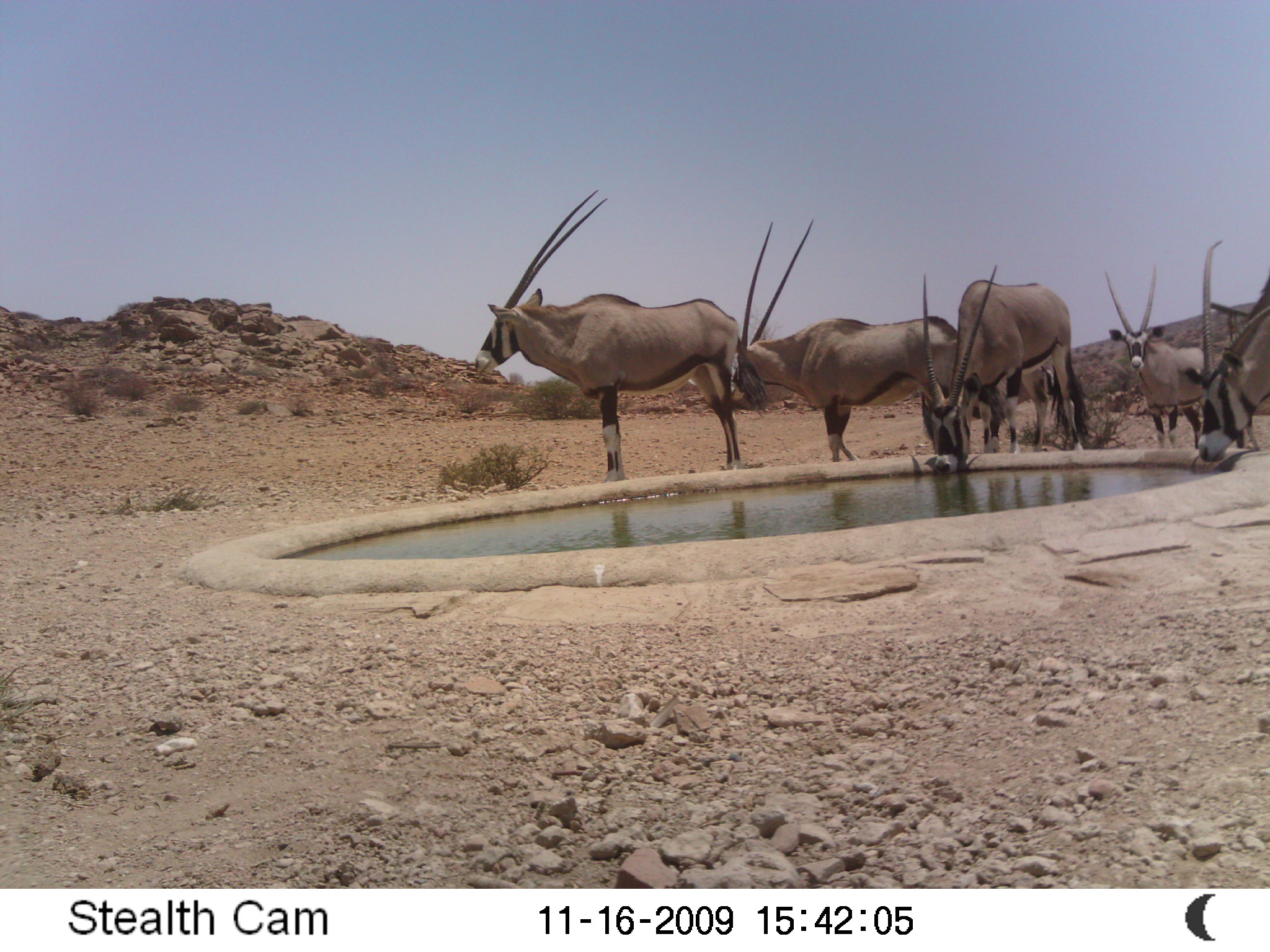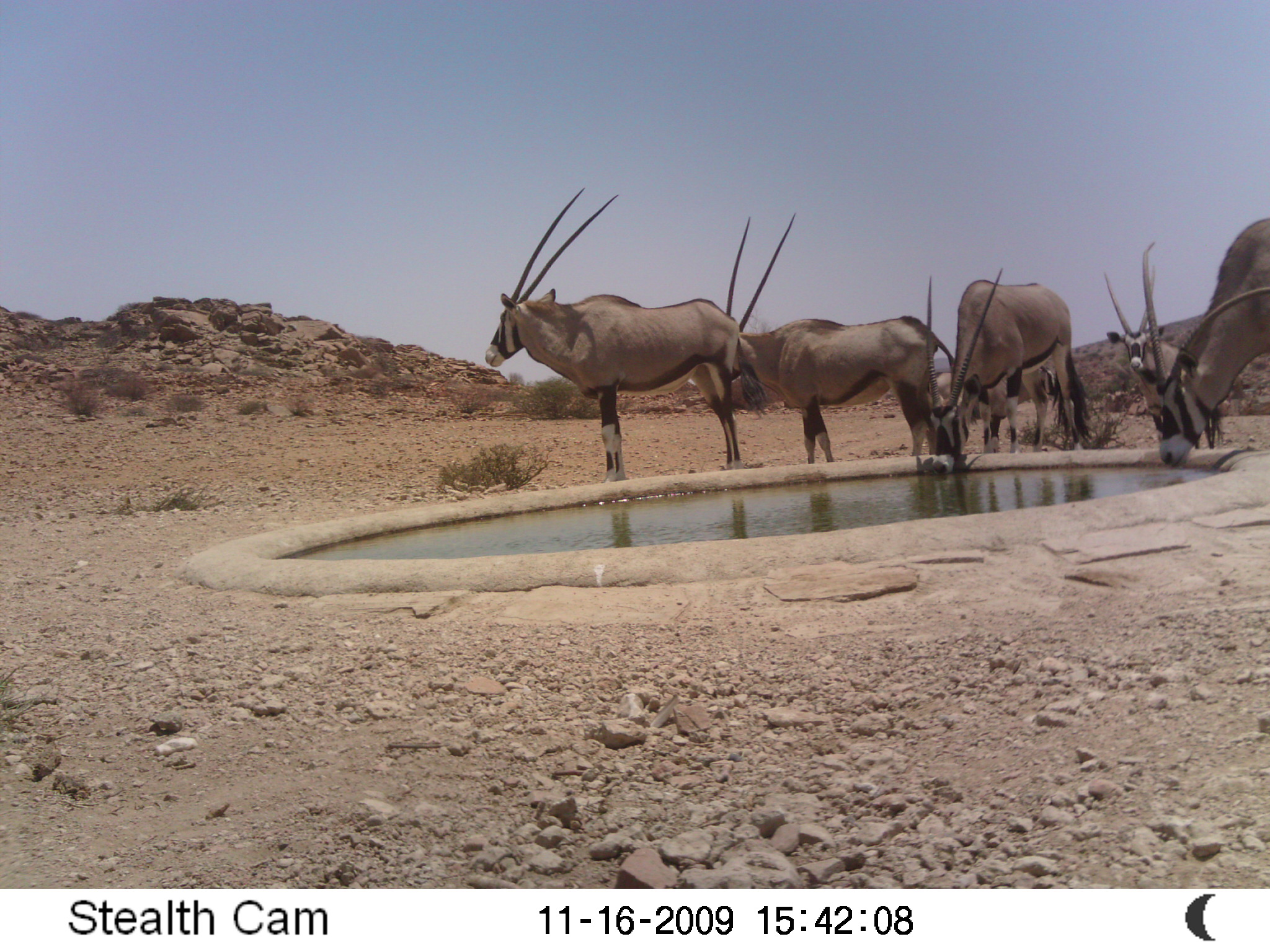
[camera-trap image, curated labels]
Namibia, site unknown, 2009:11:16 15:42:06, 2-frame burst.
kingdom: Animalia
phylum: Chordata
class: Mammalia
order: Artiodactyla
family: Bovidae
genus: Oryx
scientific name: Oryx gazella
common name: gemsbok